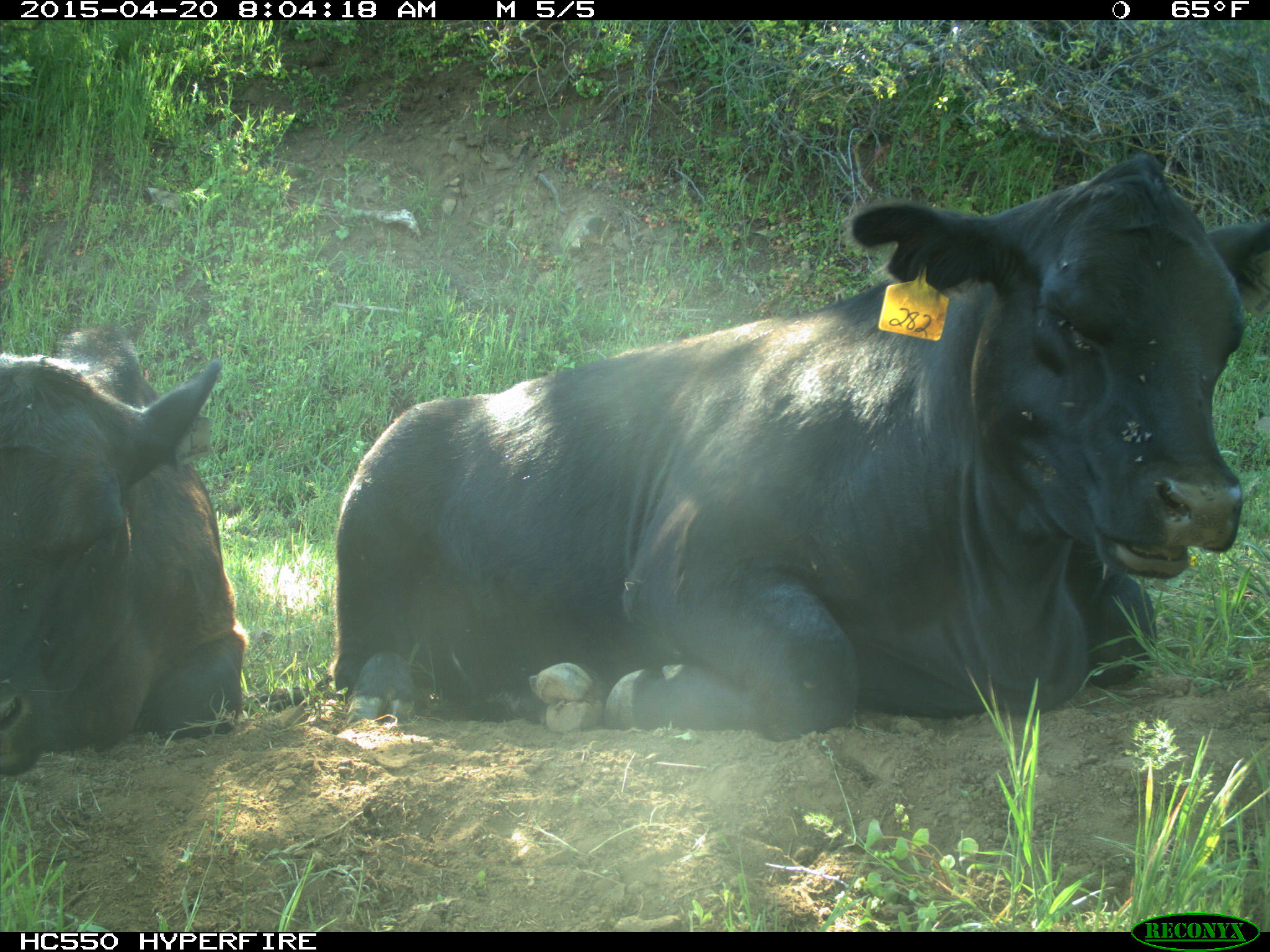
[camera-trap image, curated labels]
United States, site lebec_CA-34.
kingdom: Animalia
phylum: Chordata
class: Mammalia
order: Artiodactyla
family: Bovidae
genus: Bos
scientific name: Bos taurus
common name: domestic cow